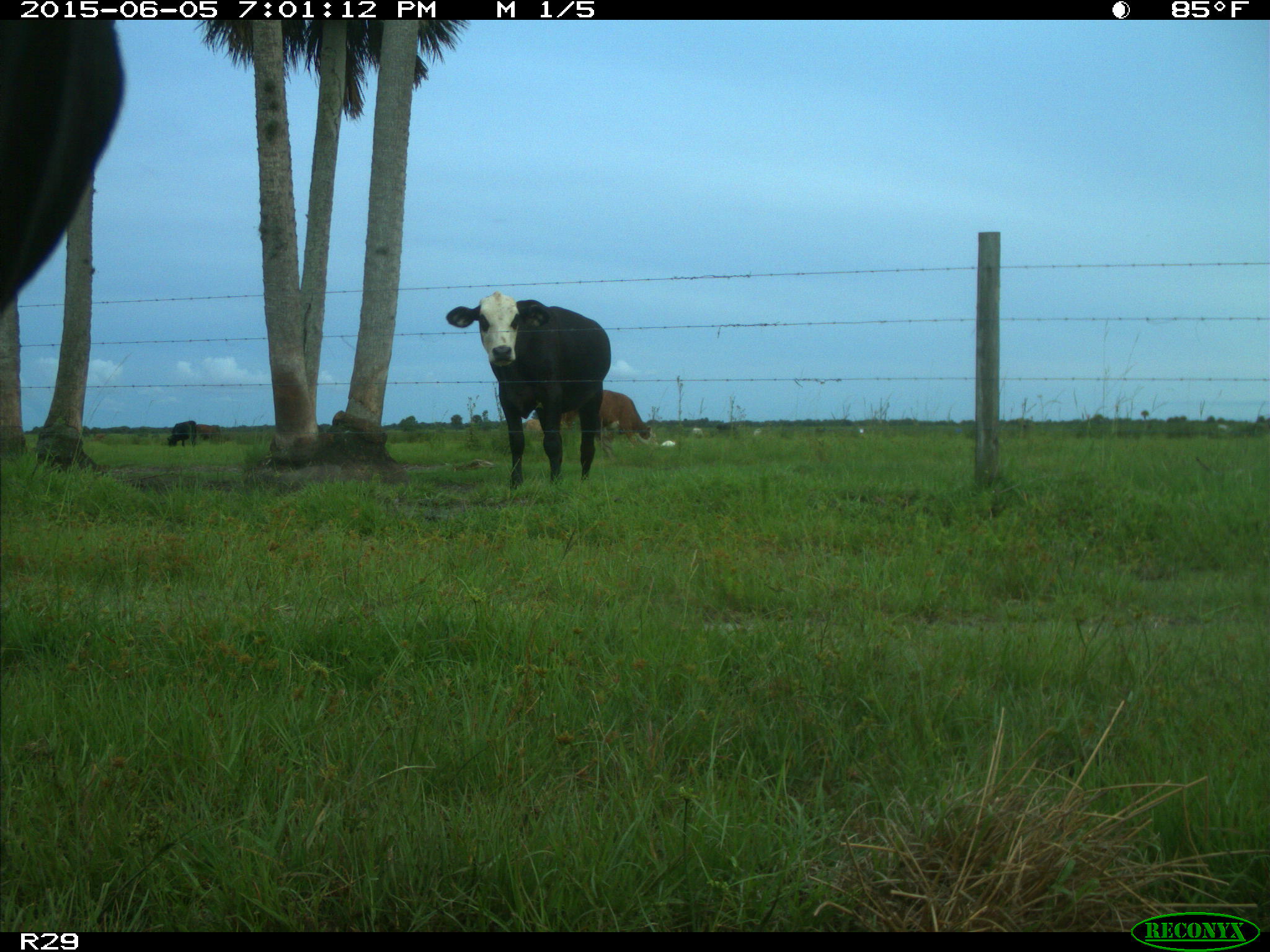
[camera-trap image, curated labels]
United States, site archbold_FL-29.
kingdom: Animalia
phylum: Chordata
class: Mammalia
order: Artiodactyla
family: Bovidae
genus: Bos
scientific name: Bos taurus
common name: domestic cow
Bos taurus (domestic cow).